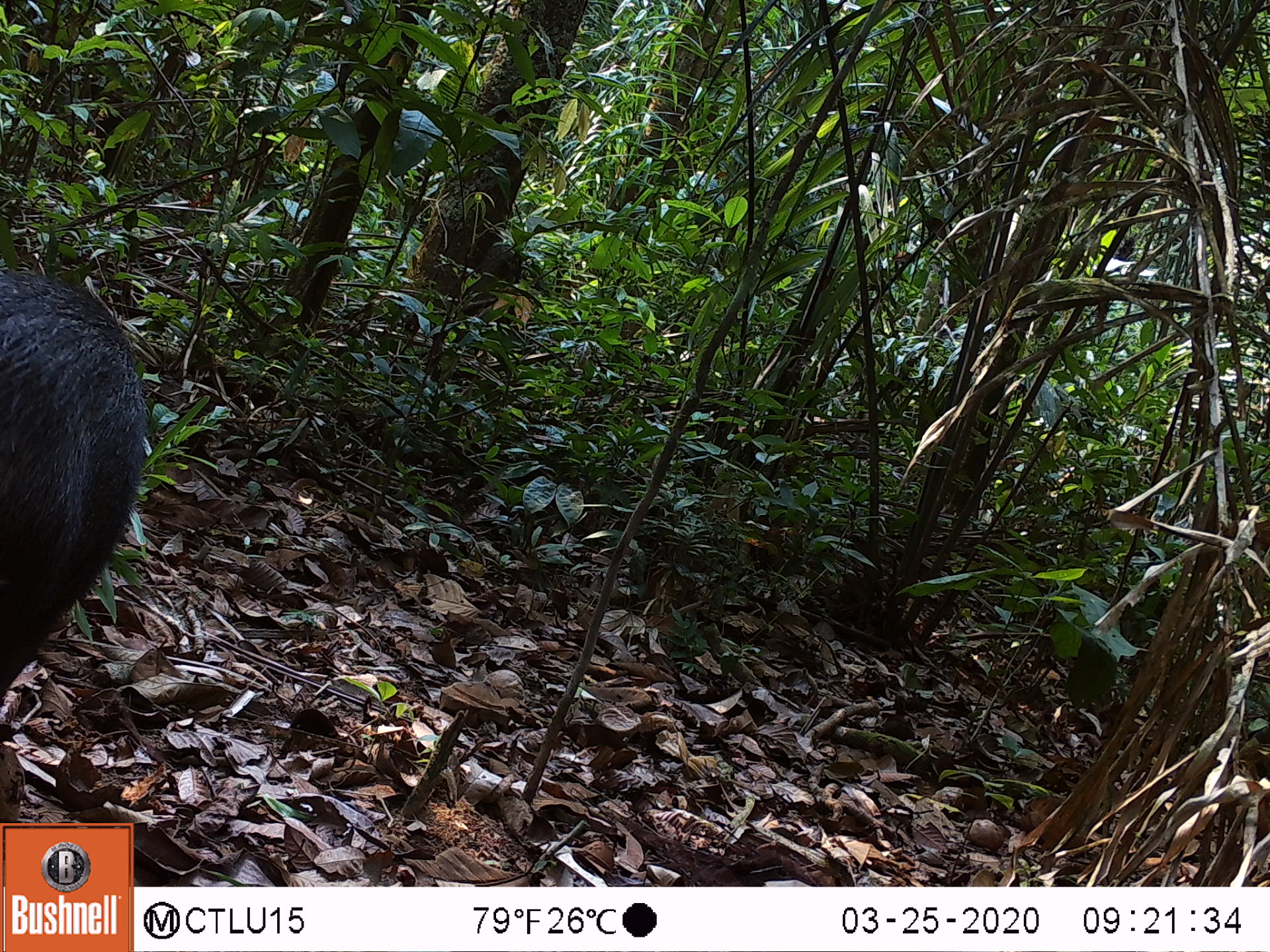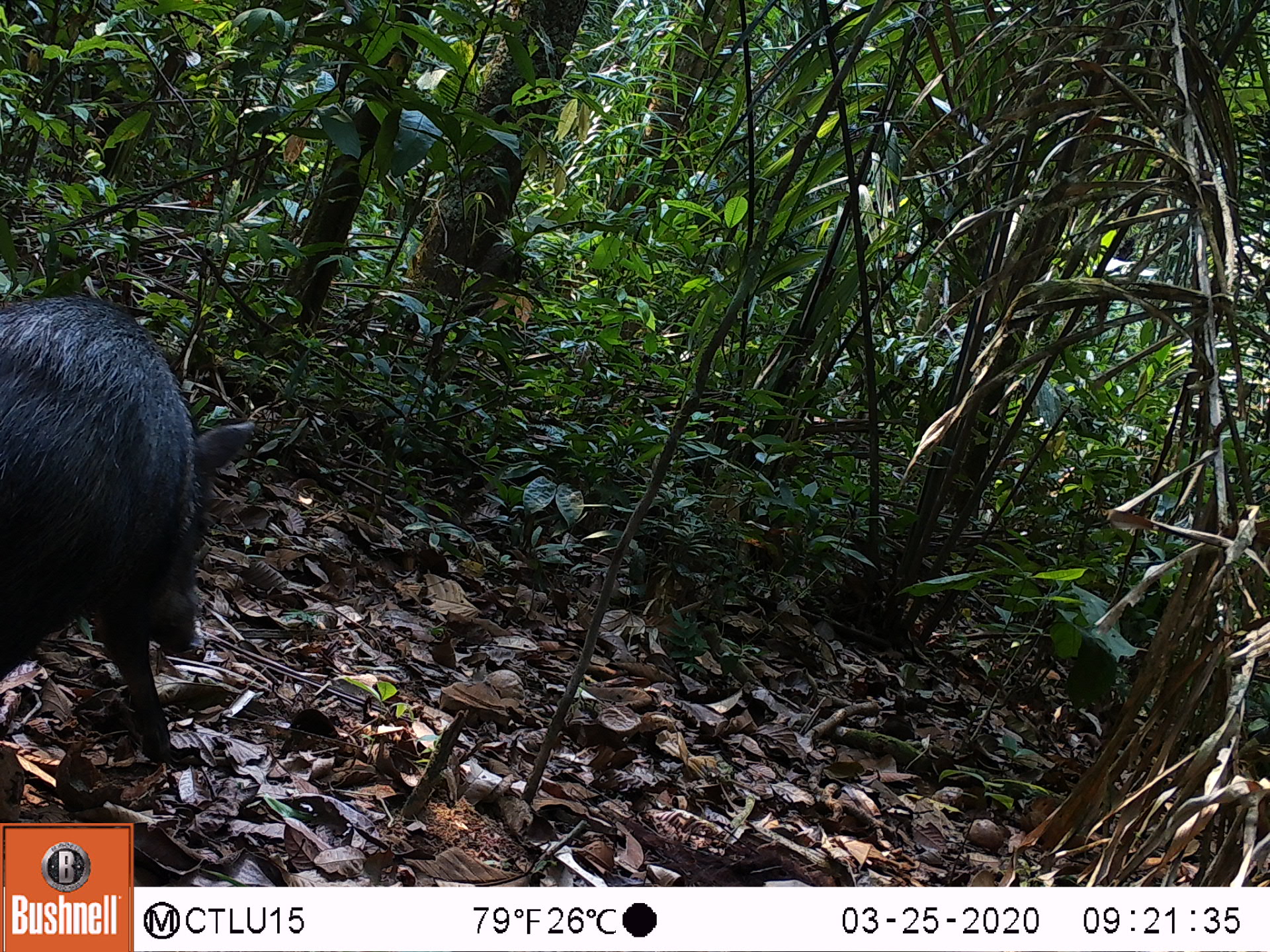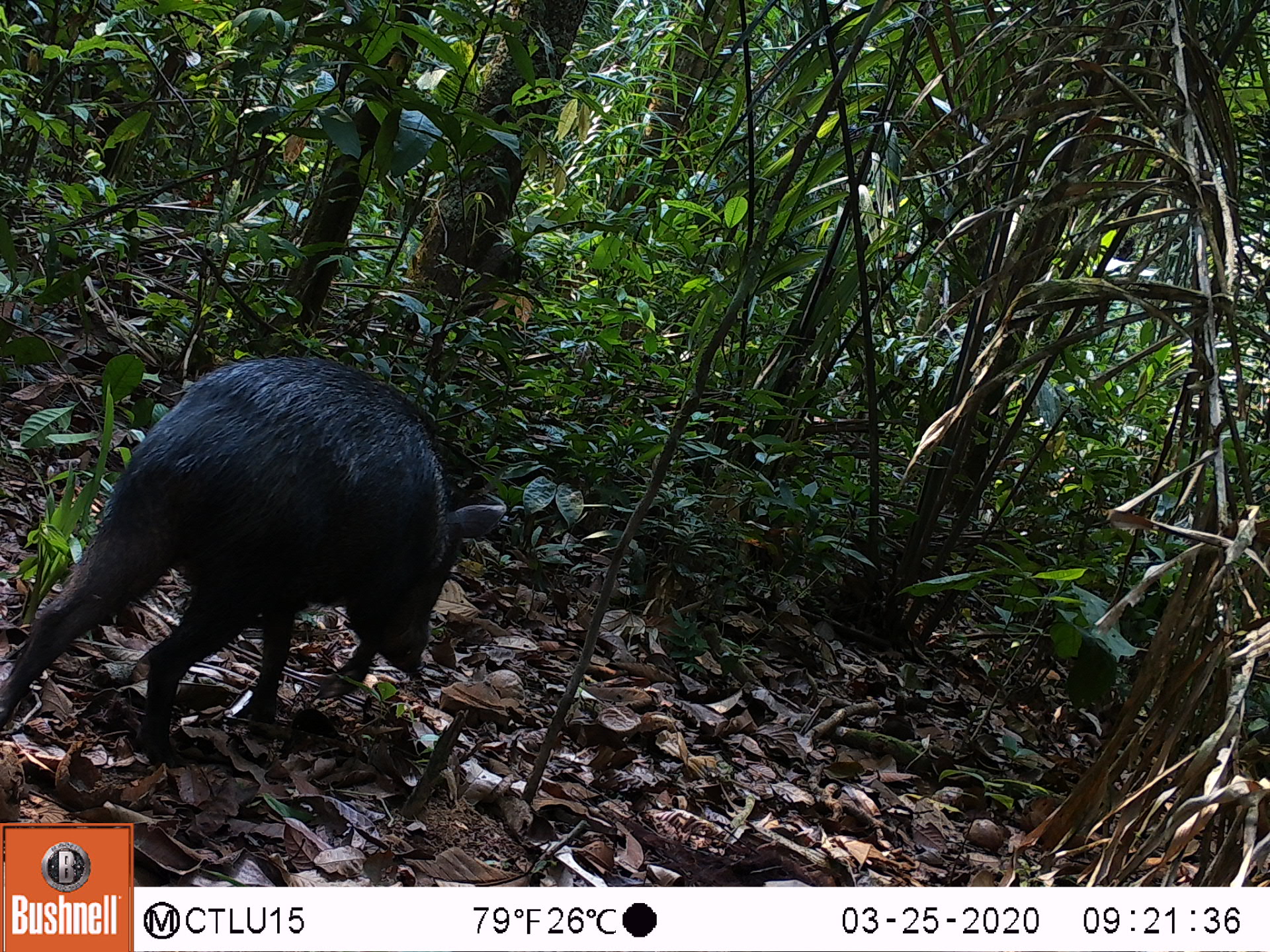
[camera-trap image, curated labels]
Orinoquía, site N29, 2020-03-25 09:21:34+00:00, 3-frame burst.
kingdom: Animalia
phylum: Chordata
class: Mammalia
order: Artiodactyla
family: Tayassuidae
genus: Pecari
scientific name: Pecari tajacu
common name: collared peccary